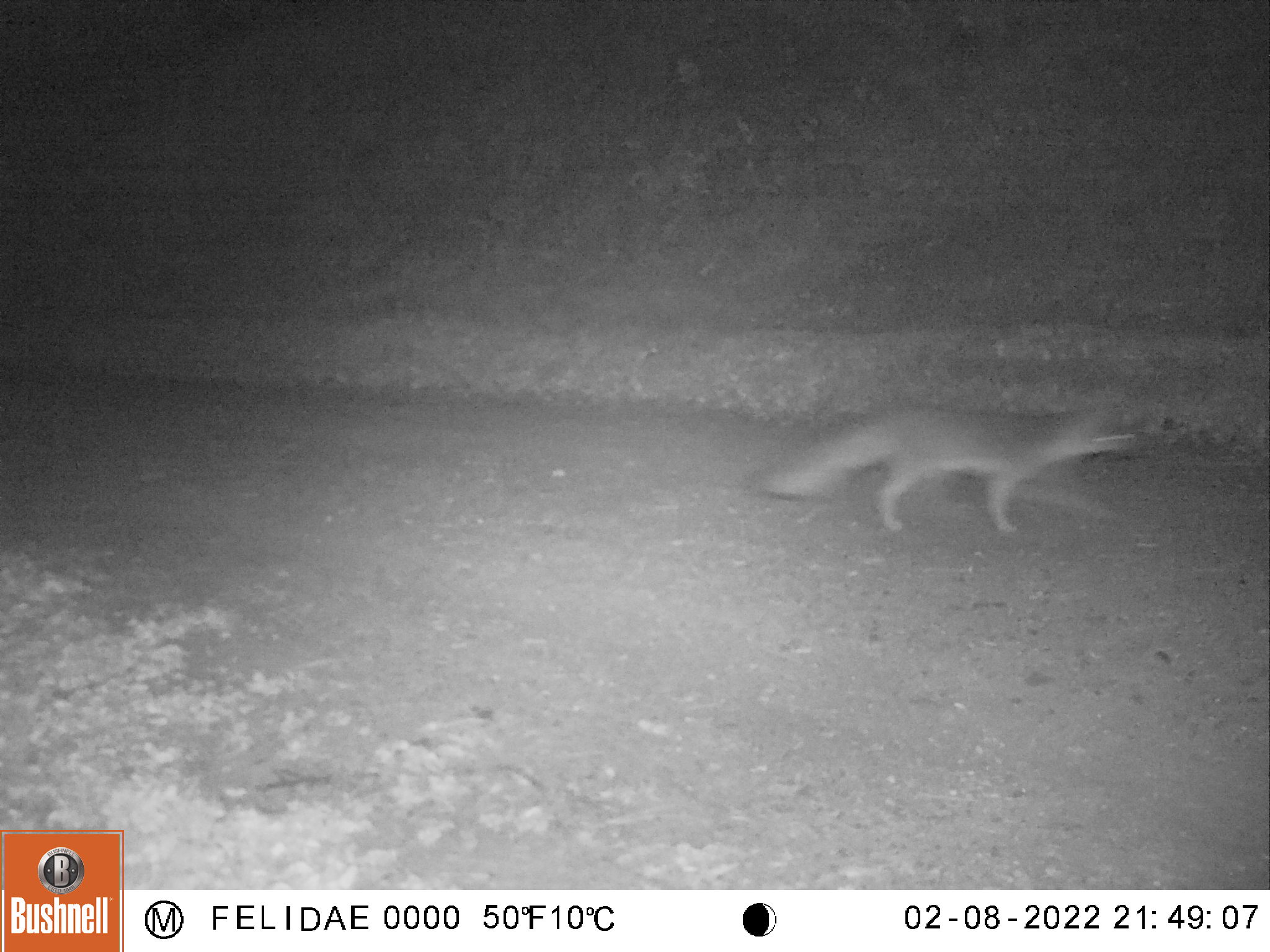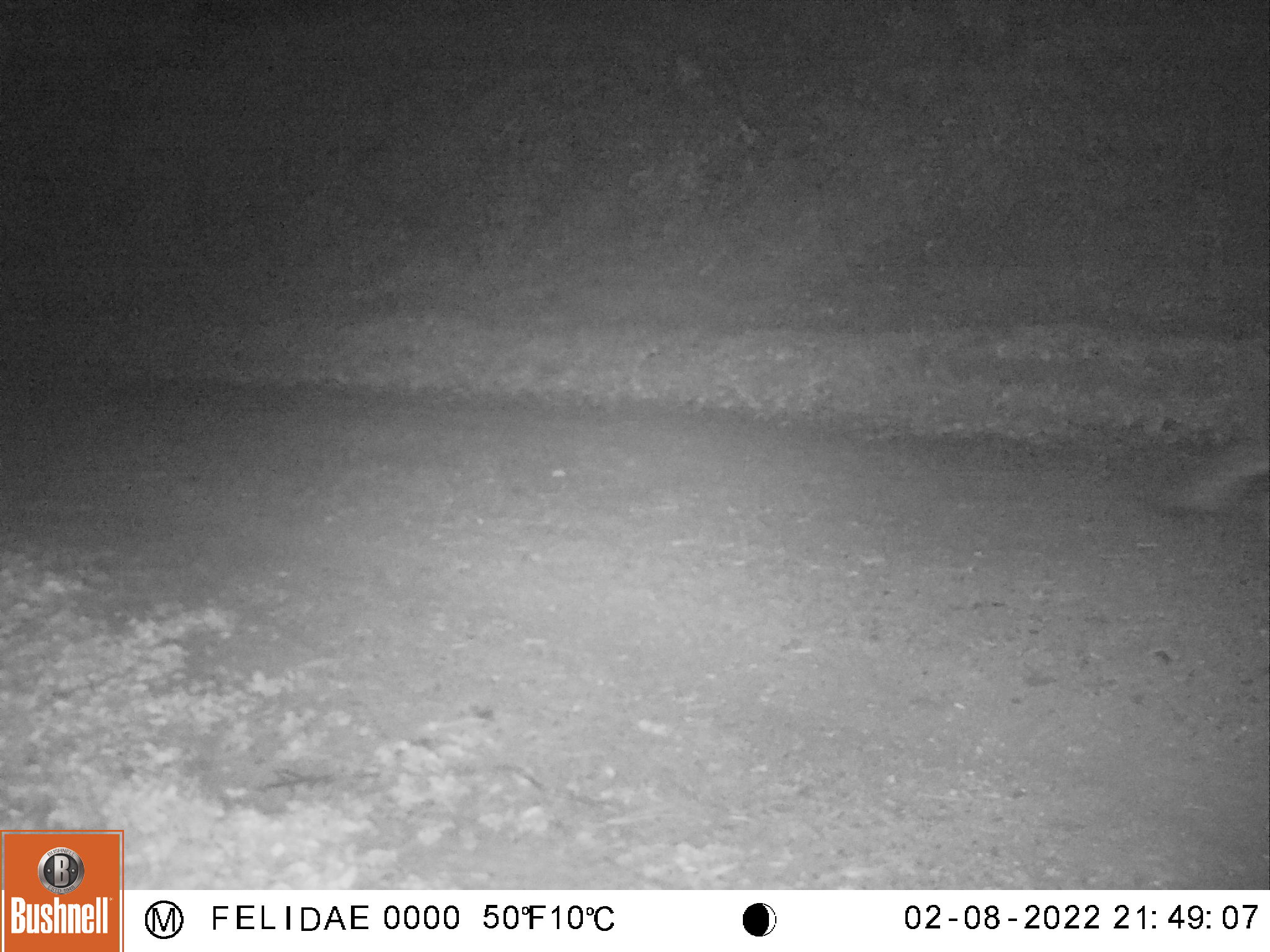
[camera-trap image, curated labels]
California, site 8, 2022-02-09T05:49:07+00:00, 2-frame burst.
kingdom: Animalia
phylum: Chordata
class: Mammalia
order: Carnivora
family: Canidae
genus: Urocyon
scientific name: Urocyon cinereoargenteus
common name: gray fox